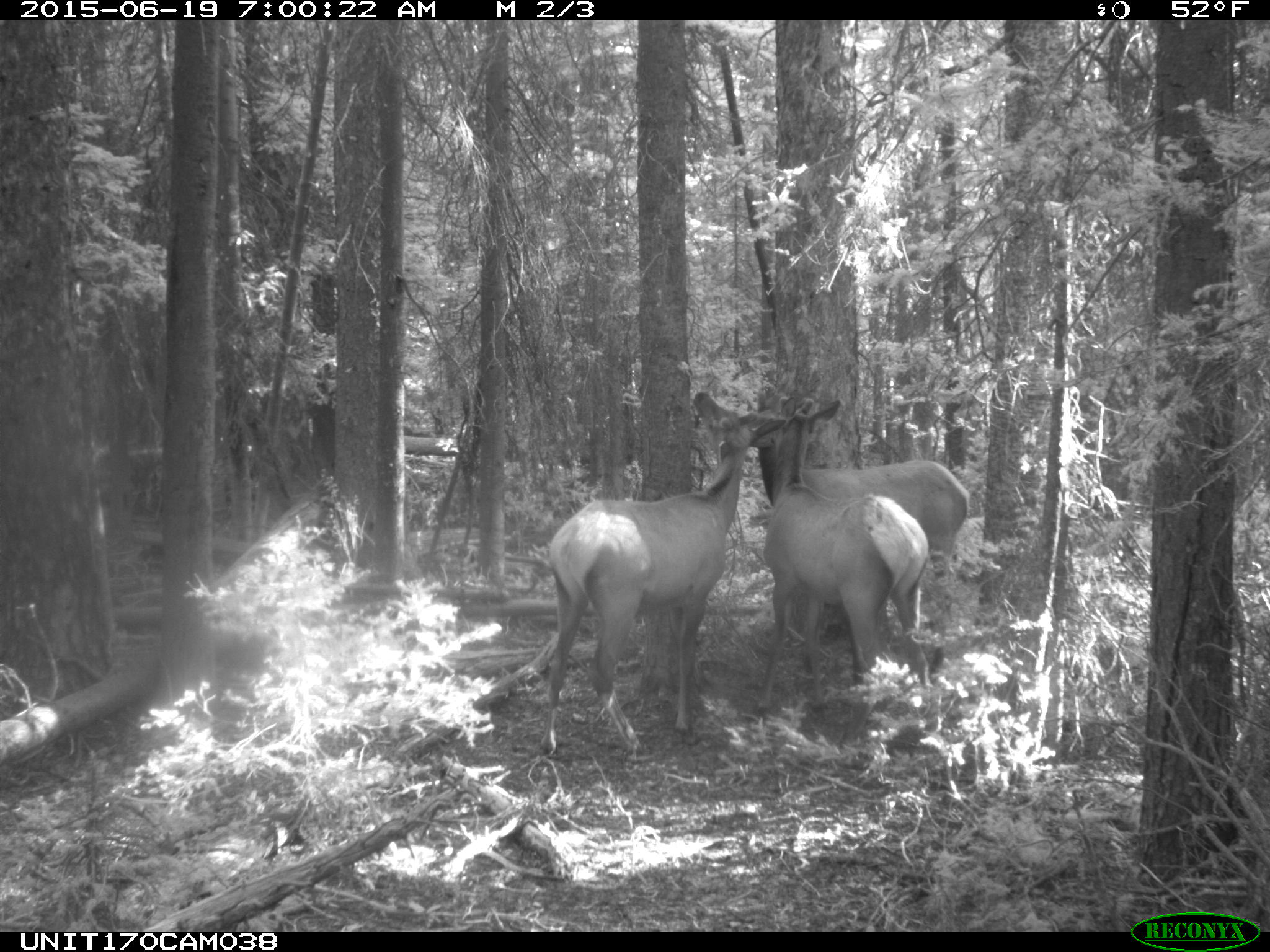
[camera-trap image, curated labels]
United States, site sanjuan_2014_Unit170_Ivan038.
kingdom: Animalia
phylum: Chordata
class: Mammalia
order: Artiodactyla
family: Cervidae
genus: Cervus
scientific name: Cervus elaphus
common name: red deer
Cervus elaphus (red deer).